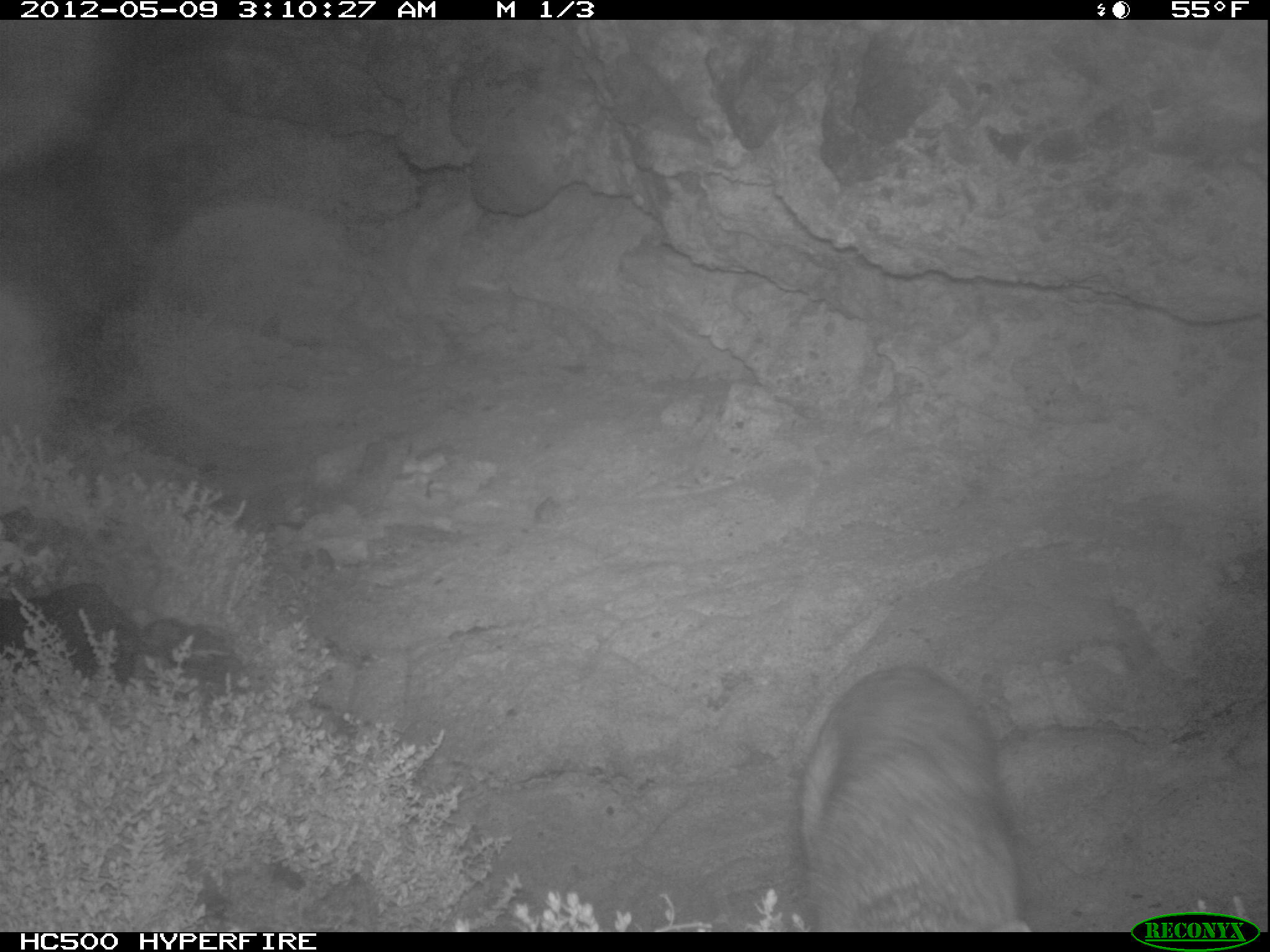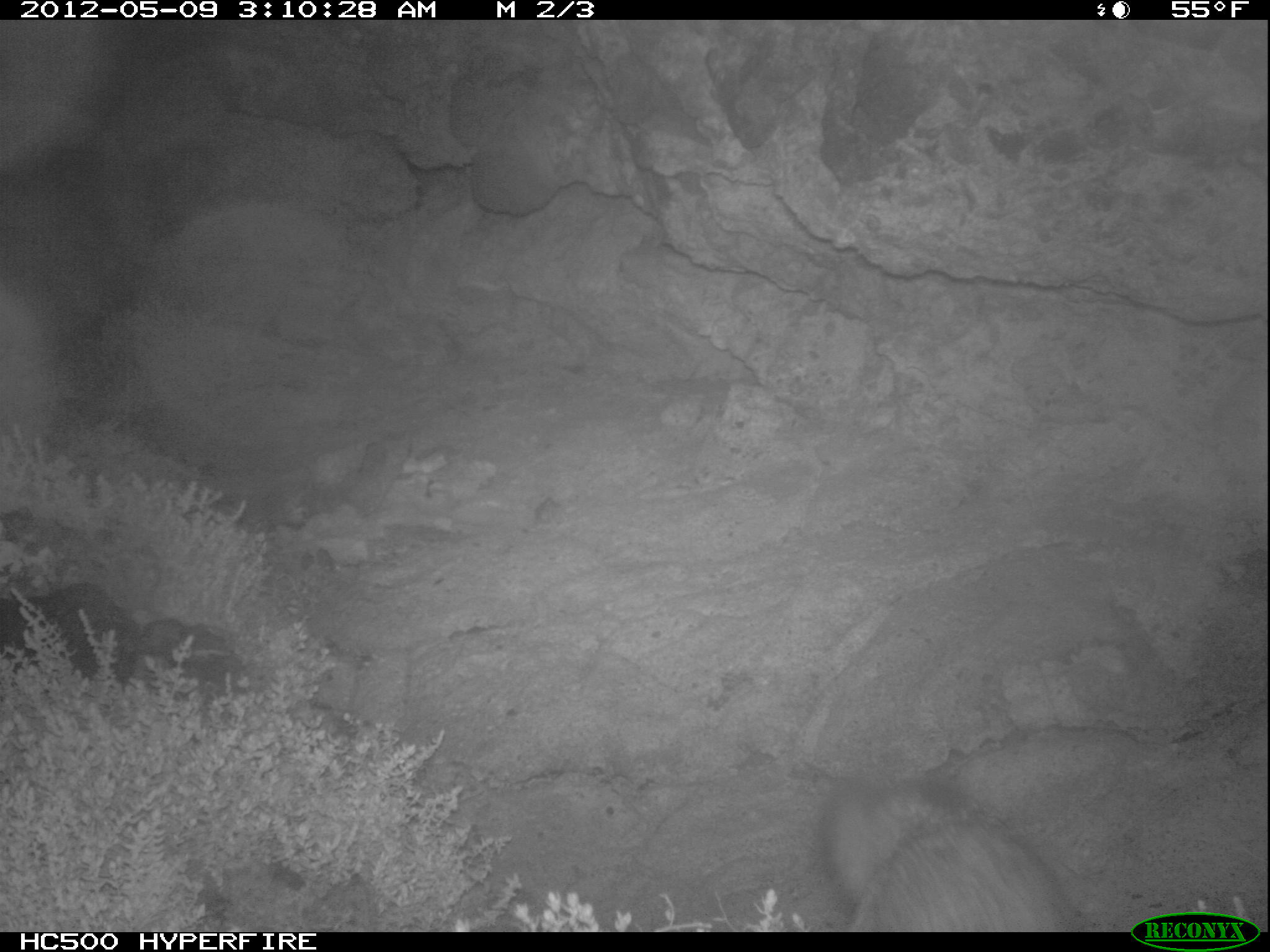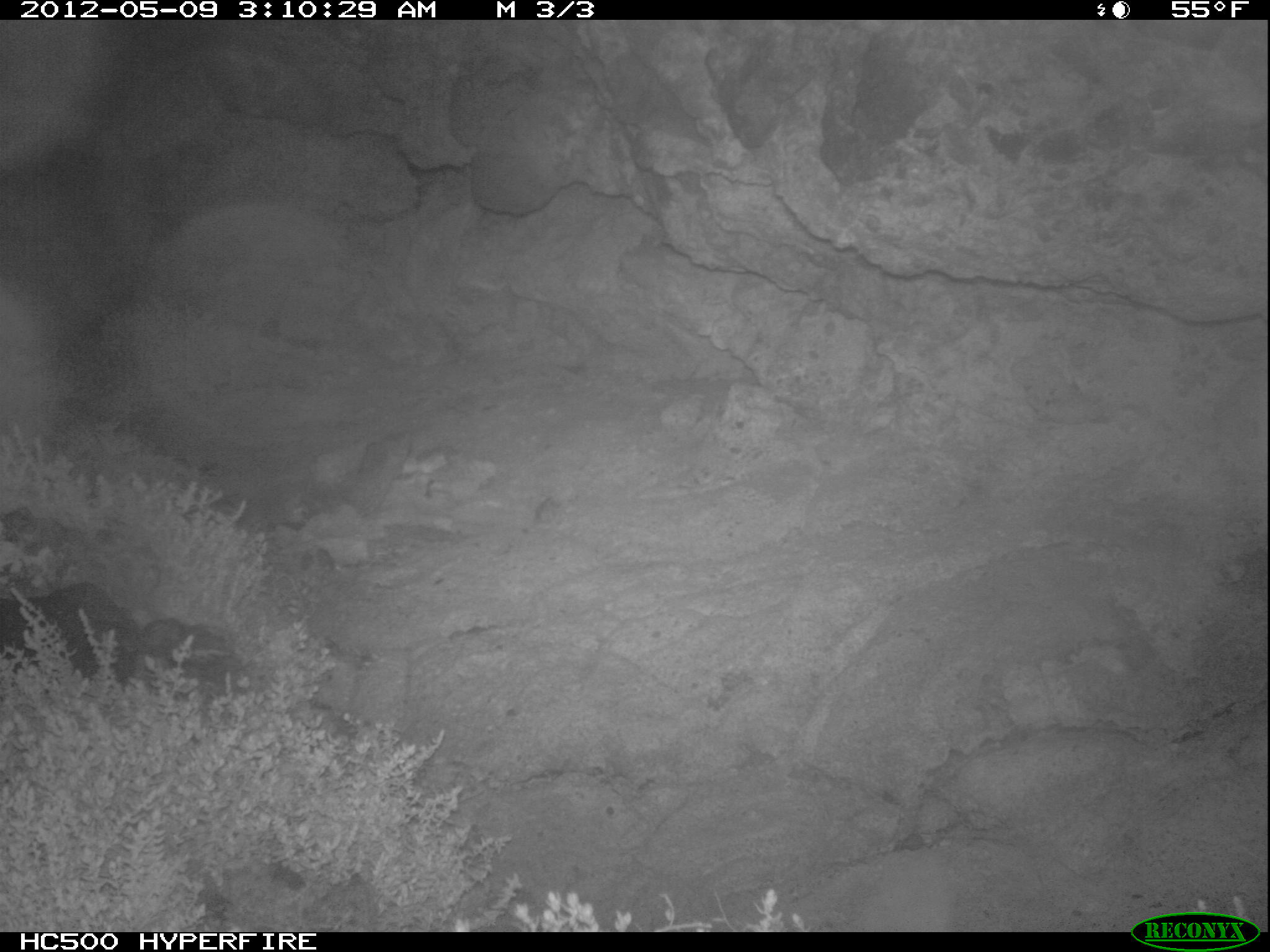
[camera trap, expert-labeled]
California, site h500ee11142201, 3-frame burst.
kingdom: Animalia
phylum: Chordata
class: Mammalia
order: Carnivora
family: Canidae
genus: Urocyon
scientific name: Urocyon littoralis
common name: island fox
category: fox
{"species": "fox (island fox) (Urocyon littoralis)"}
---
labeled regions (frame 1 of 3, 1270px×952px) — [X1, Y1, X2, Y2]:
fox: [799, 667, 1031, 932]